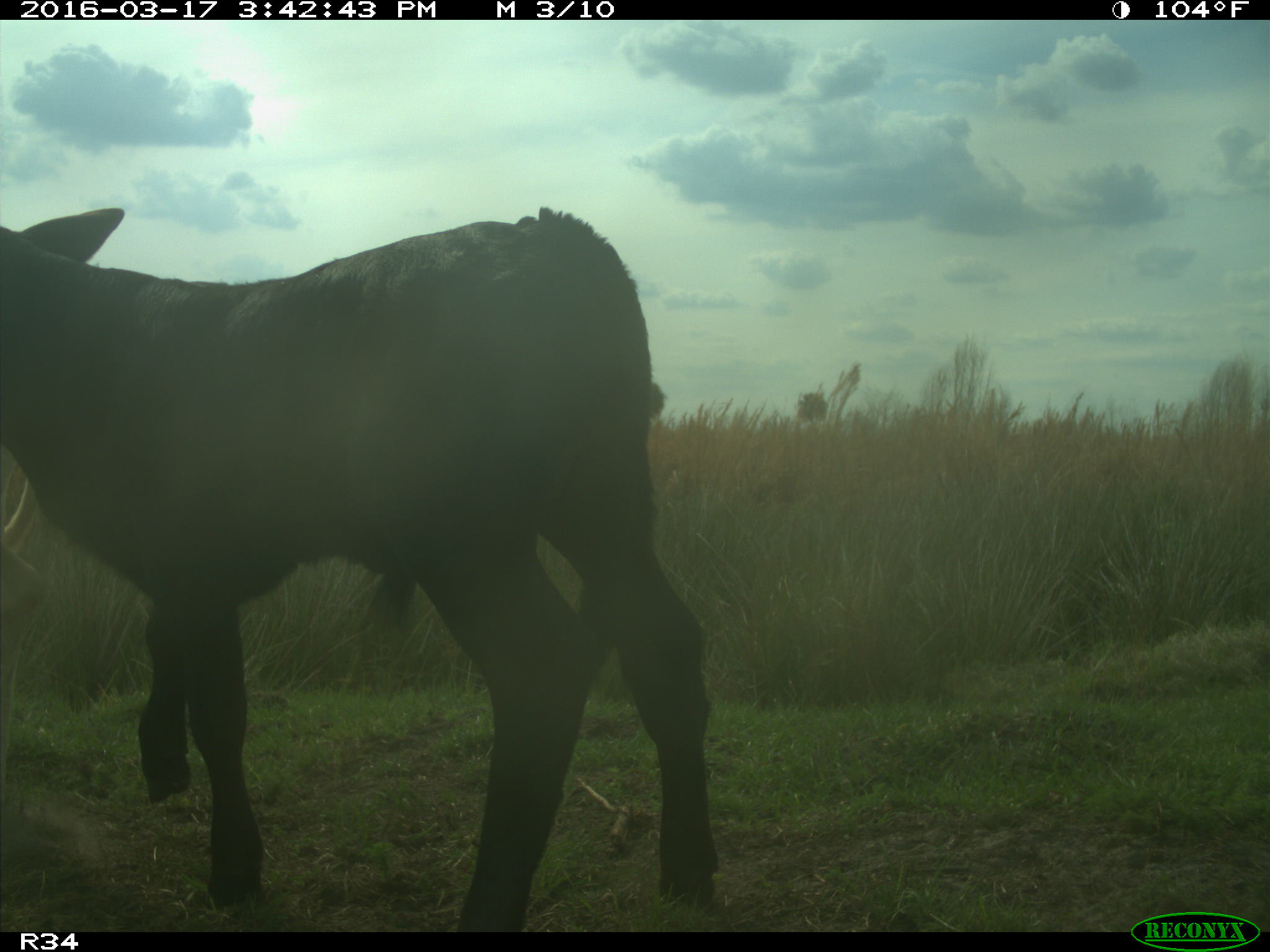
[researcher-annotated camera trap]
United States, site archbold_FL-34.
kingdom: Animalia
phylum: Chordata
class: Mammalia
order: Artiodactyla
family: Bovidae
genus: Bos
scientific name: Bos taurus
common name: domestic cow